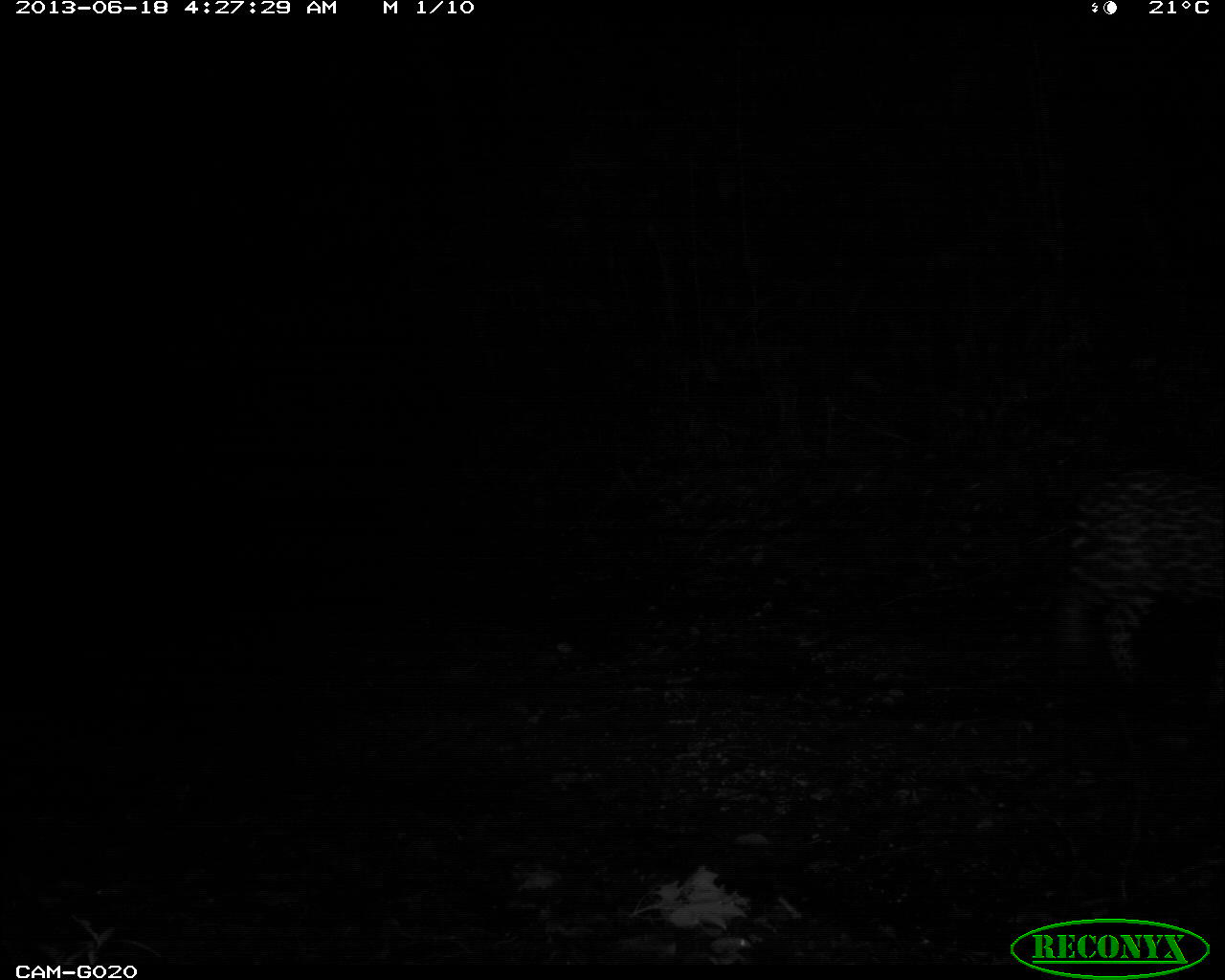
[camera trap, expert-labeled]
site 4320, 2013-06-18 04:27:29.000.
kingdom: Animalia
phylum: Chordata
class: Mammalia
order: Carnivora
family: Felidae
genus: Panthera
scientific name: Panthera onca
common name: jaguar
Panthera onca (jaguar), count 1, sex female.